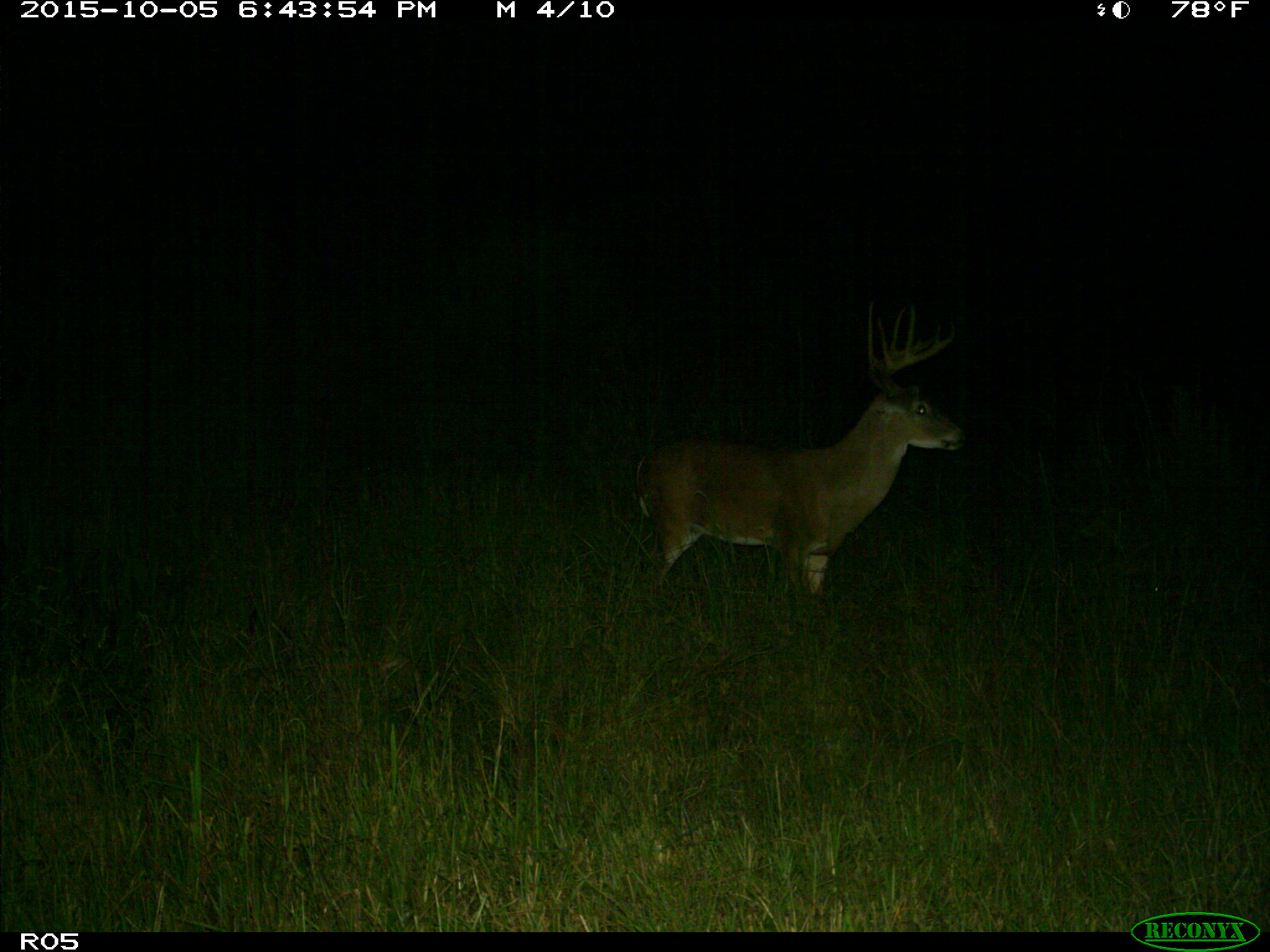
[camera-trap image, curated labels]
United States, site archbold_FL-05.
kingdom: Animalia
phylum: Chordata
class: Mammalia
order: Artiodactyla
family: Cervidae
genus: Odocoileus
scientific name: Odocoileus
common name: deer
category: unidentified deer